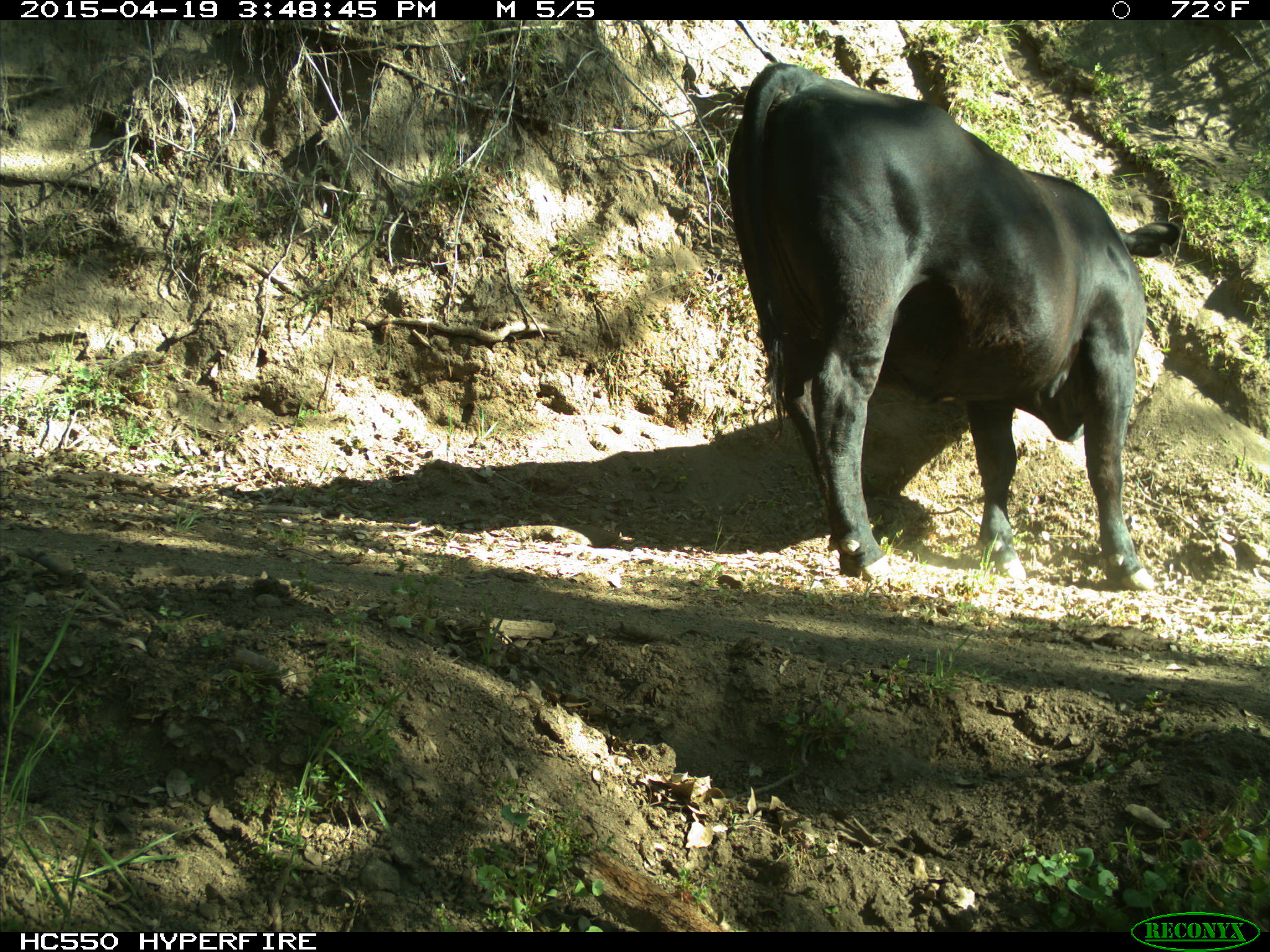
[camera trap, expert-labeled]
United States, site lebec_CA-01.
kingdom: Animalia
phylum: Chordata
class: Mammalia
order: Artiodactyla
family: Bovidae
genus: Bos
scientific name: Bos taurus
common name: domestic cow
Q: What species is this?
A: Bos taurus (domestic cow).